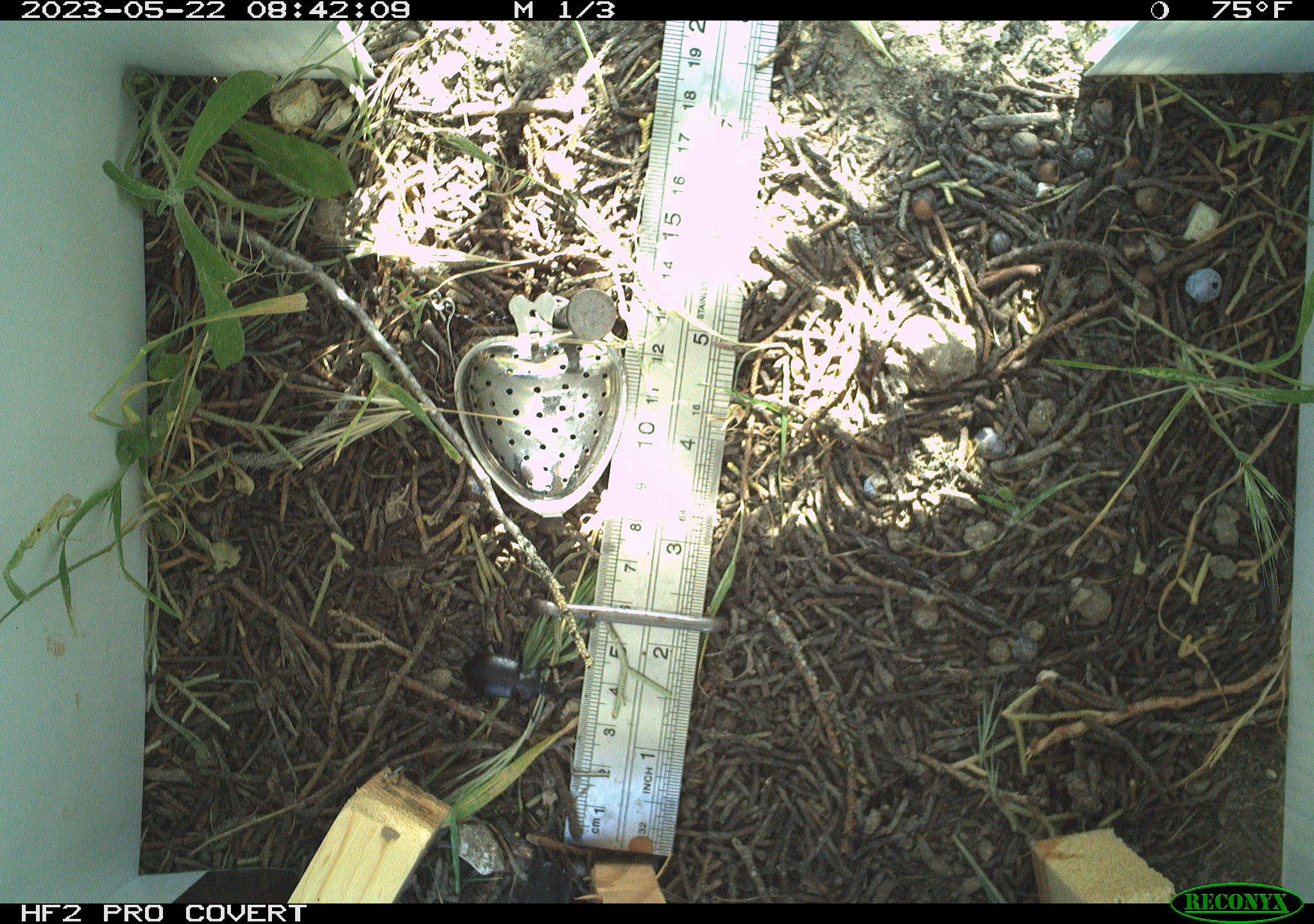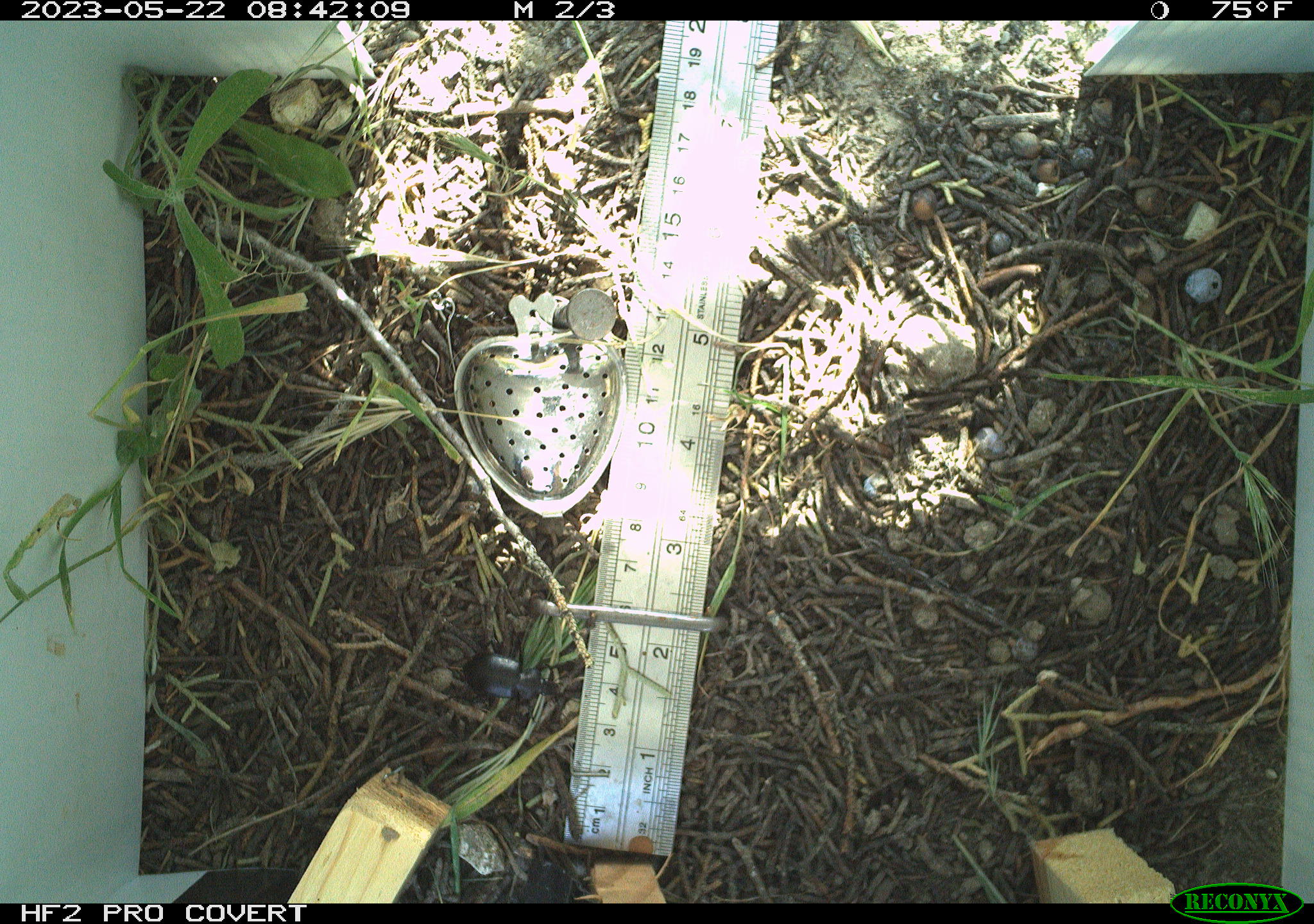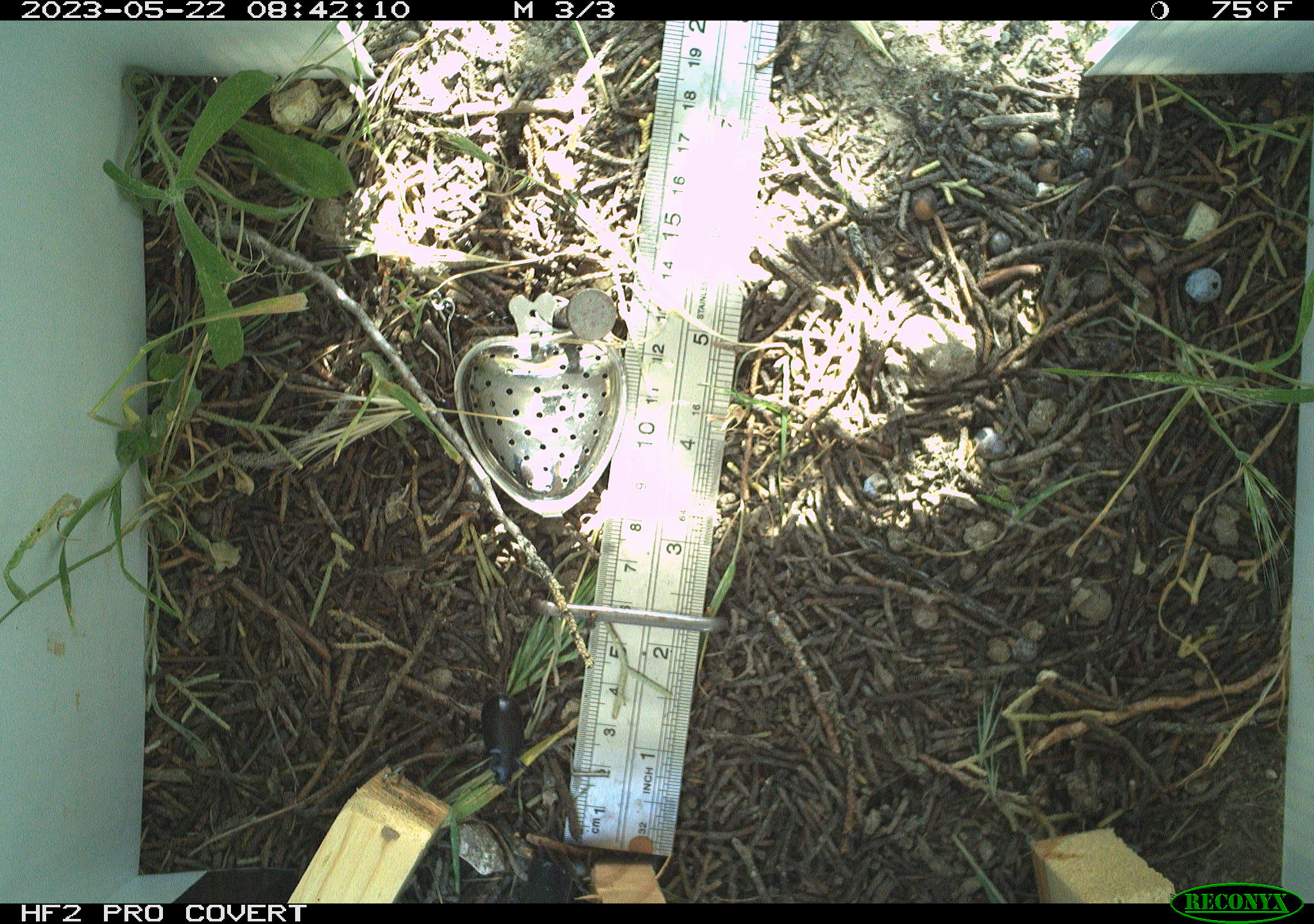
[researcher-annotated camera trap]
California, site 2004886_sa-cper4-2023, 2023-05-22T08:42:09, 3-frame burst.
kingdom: Animalia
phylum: Arthropoda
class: Insecta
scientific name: Insecta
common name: insect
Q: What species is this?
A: Insect (Insecta).